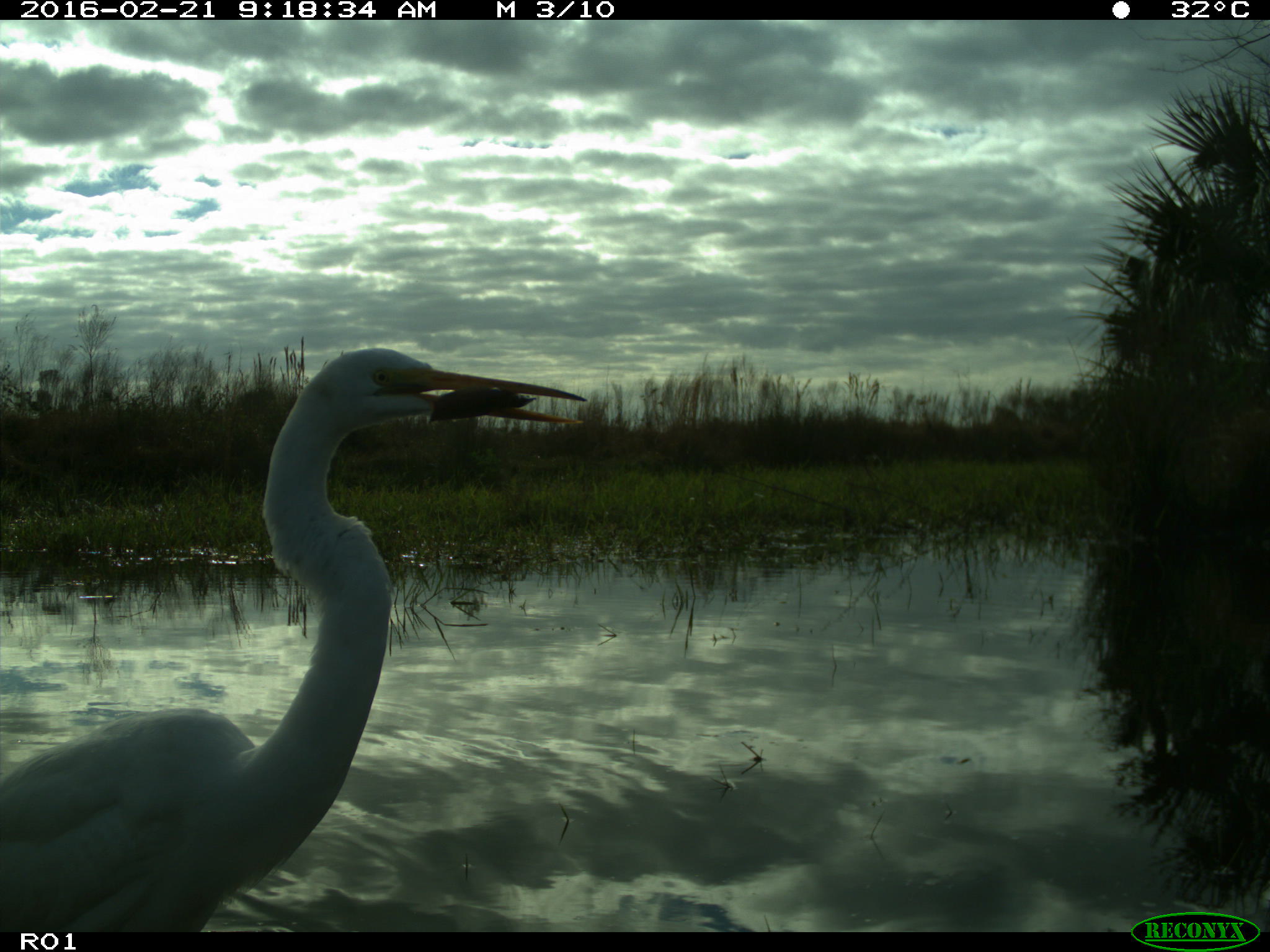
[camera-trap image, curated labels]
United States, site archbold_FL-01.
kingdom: Animalia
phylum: Chordata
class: Aves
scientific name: Aves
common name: birds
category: unidentified bird